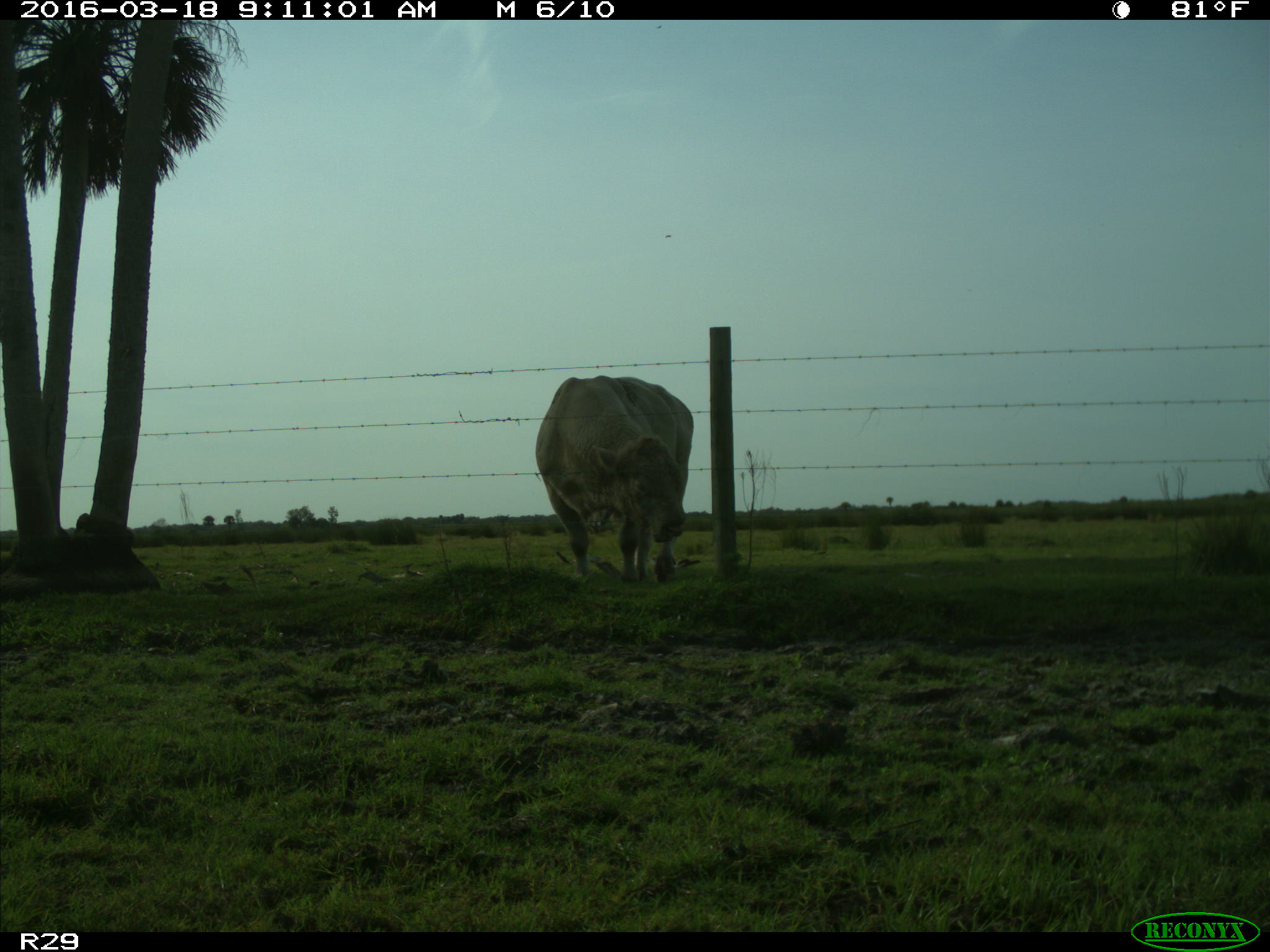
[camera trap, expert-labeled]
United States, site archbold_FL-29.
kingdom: Animalia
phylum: Chordata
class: Mammalia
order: Artiodactyla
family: Bovidae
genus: Bos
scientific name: Bos taurus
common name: domestic cow